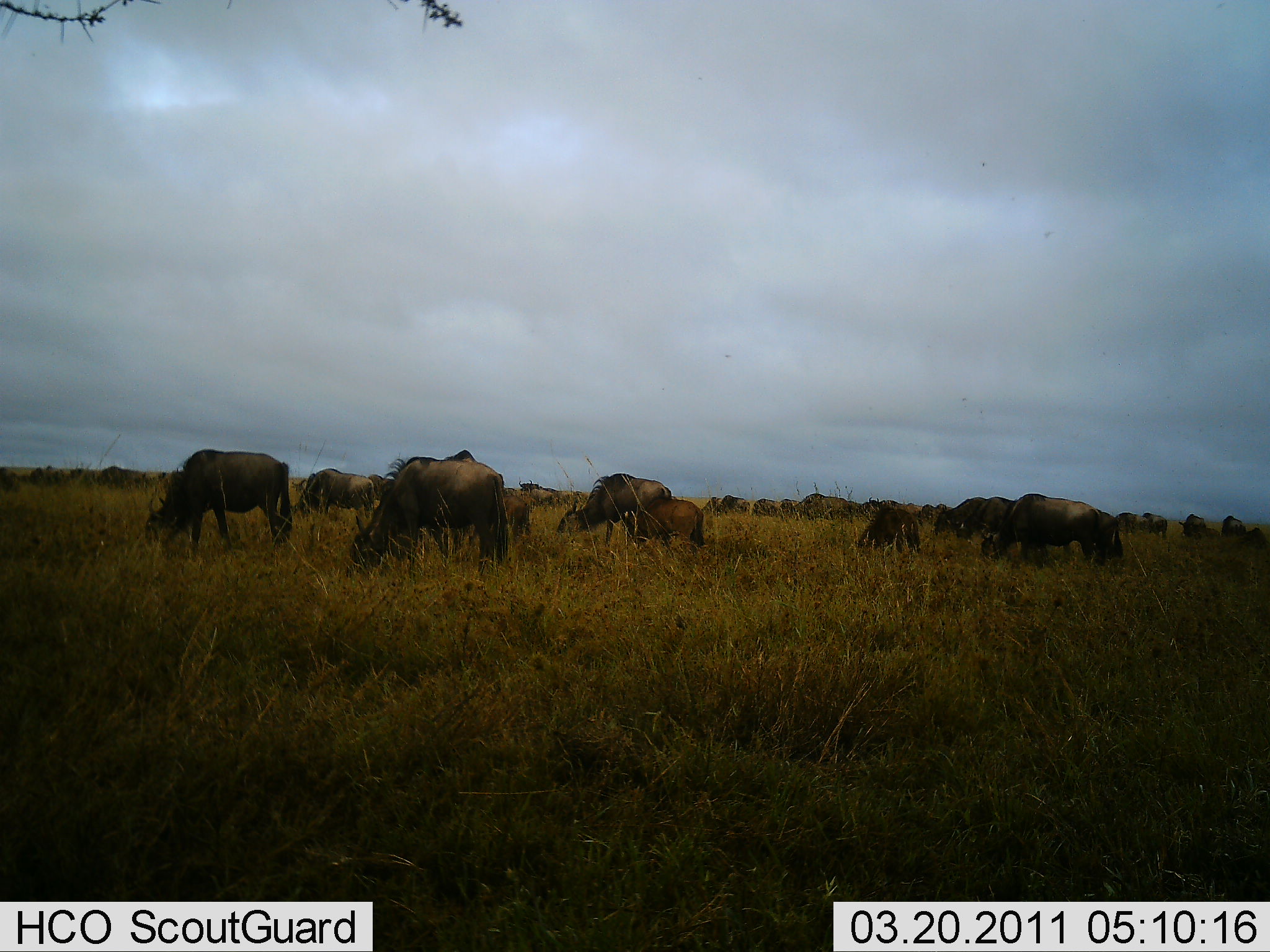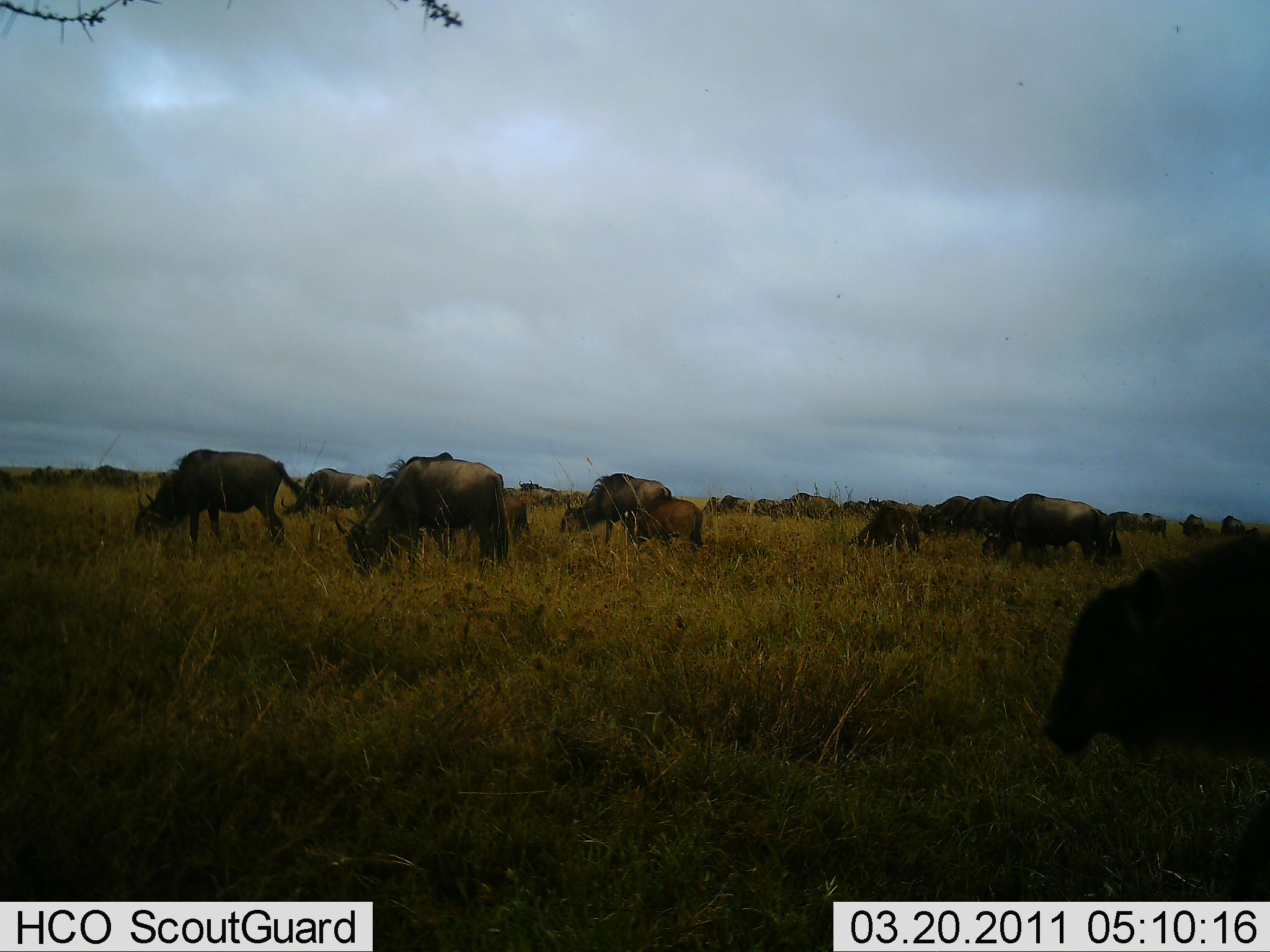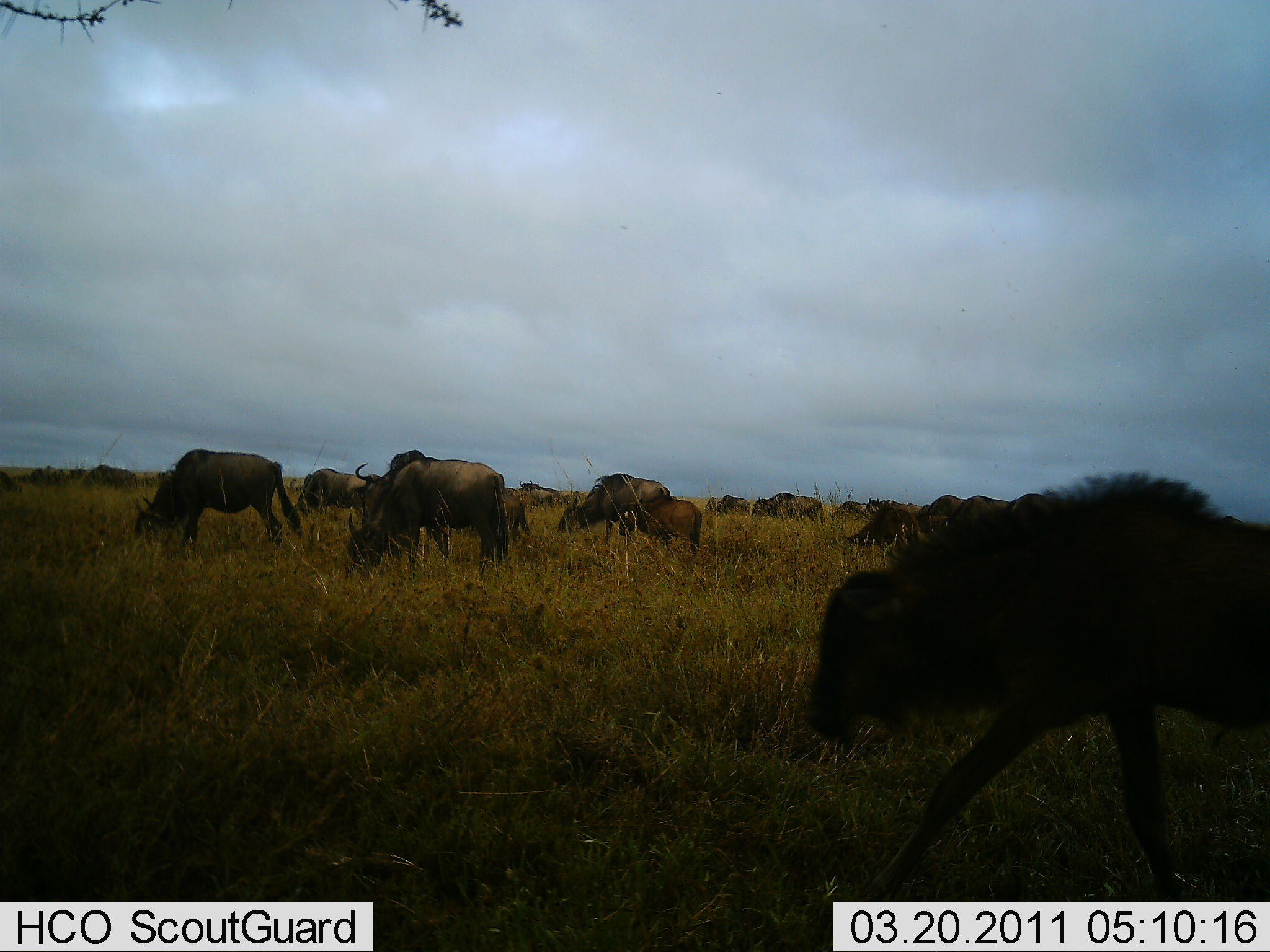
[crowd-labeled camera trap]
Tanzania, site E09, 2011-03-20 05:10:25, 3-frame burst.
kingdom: Animalia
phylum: Chordata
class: Mammalia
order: Artiodactyla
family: Bovidae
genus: Connochaetes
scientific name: Connochaetes taurinus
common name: blue wildebeest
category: wildebeest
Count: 11-50.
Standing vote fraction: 42%.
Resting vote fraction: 8%.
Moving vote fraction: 83%.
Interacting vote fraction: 0%.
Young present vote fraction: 42%.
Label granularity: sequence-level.